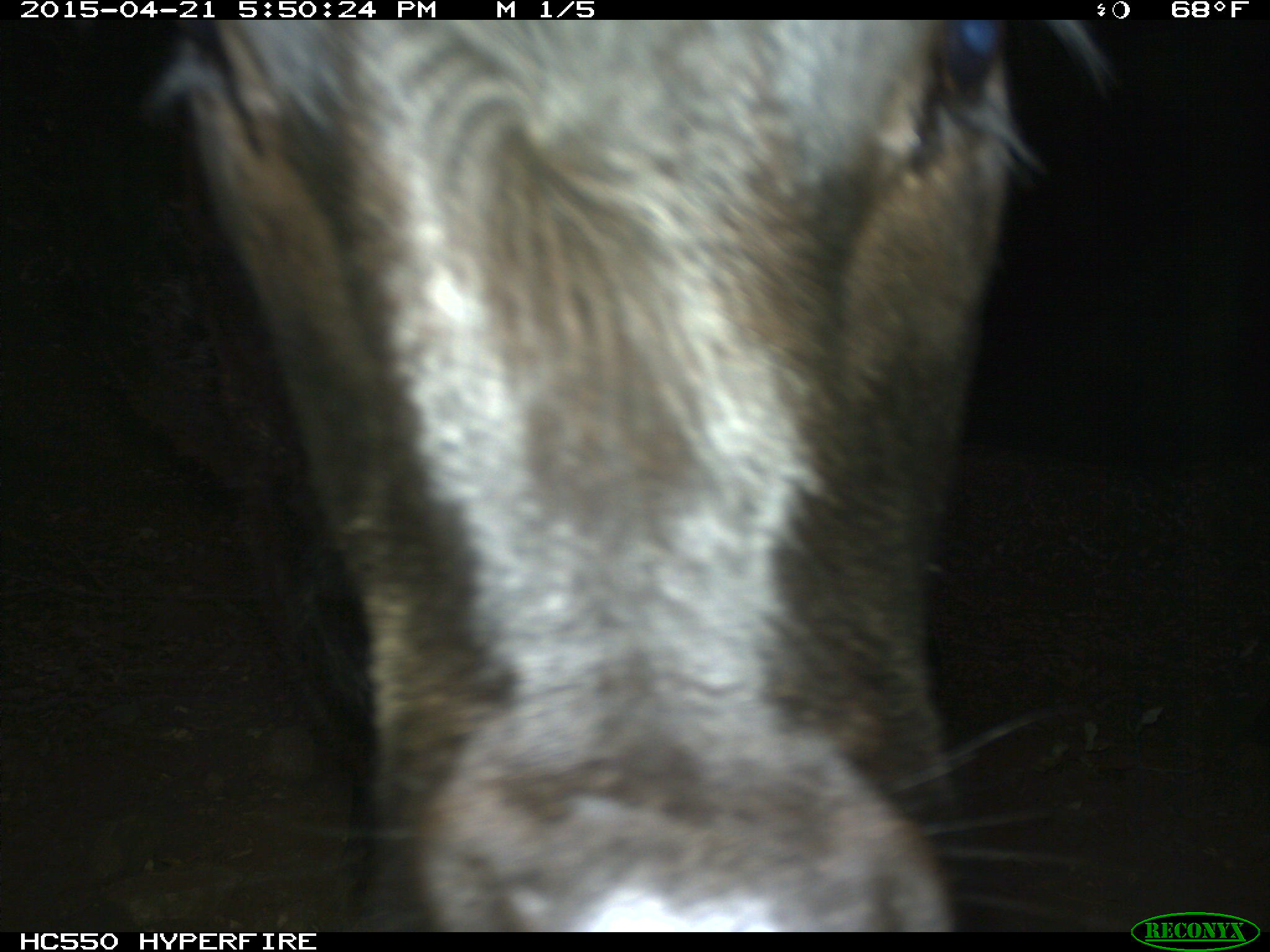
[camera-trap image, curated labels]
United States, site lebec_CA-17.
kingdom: Animalia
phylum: Chordata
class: Mammalia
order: Artiodactyla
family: Bovidae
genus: Bos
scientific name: Bos taurus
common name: domestic cow